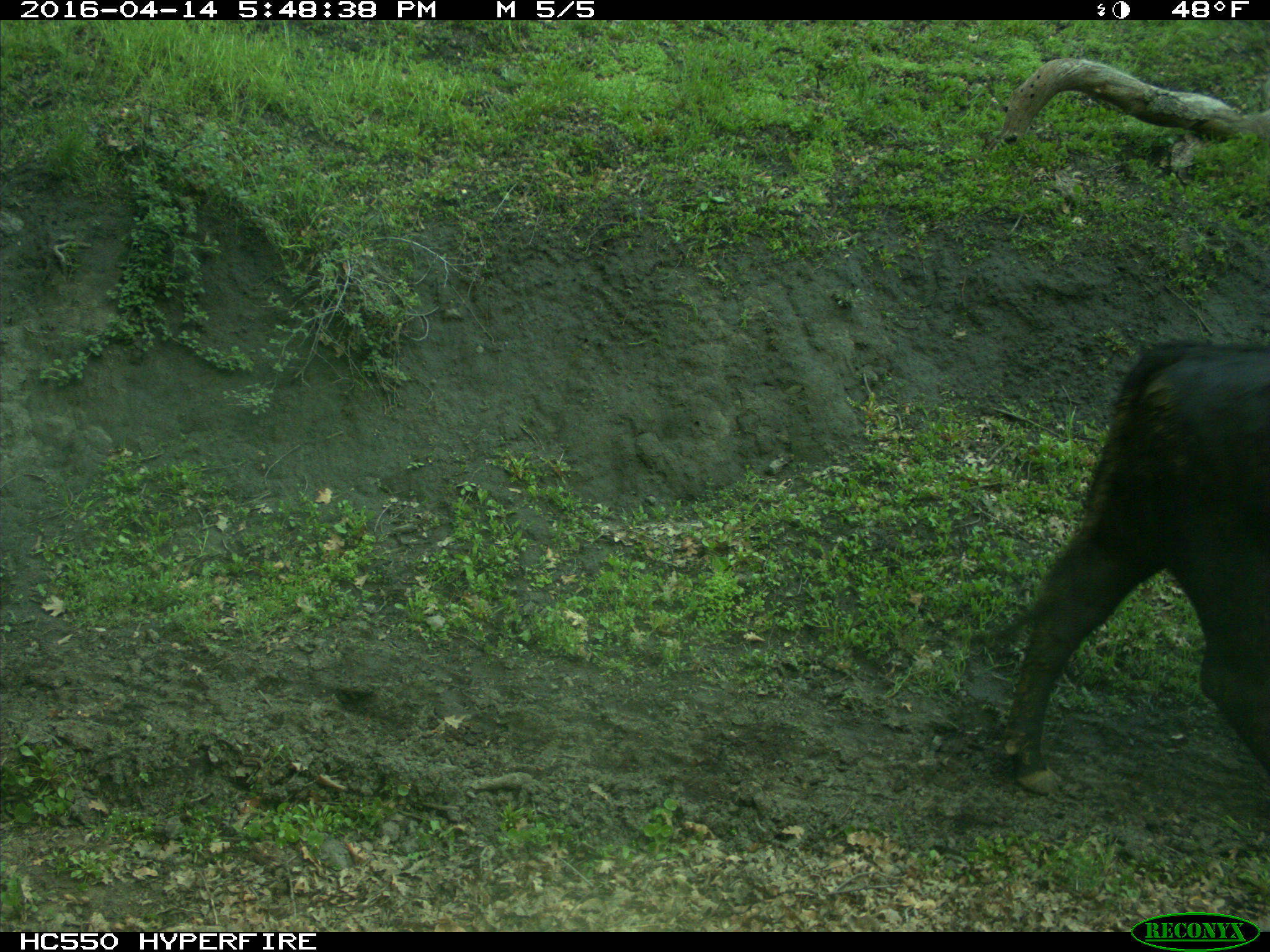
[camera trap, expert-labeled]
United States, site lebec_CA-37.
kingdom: Animalia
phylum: Chordata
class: Mammalia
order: Artiodactyla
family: Bovidae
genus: Bos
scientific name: Bos taurus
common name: domestic cow